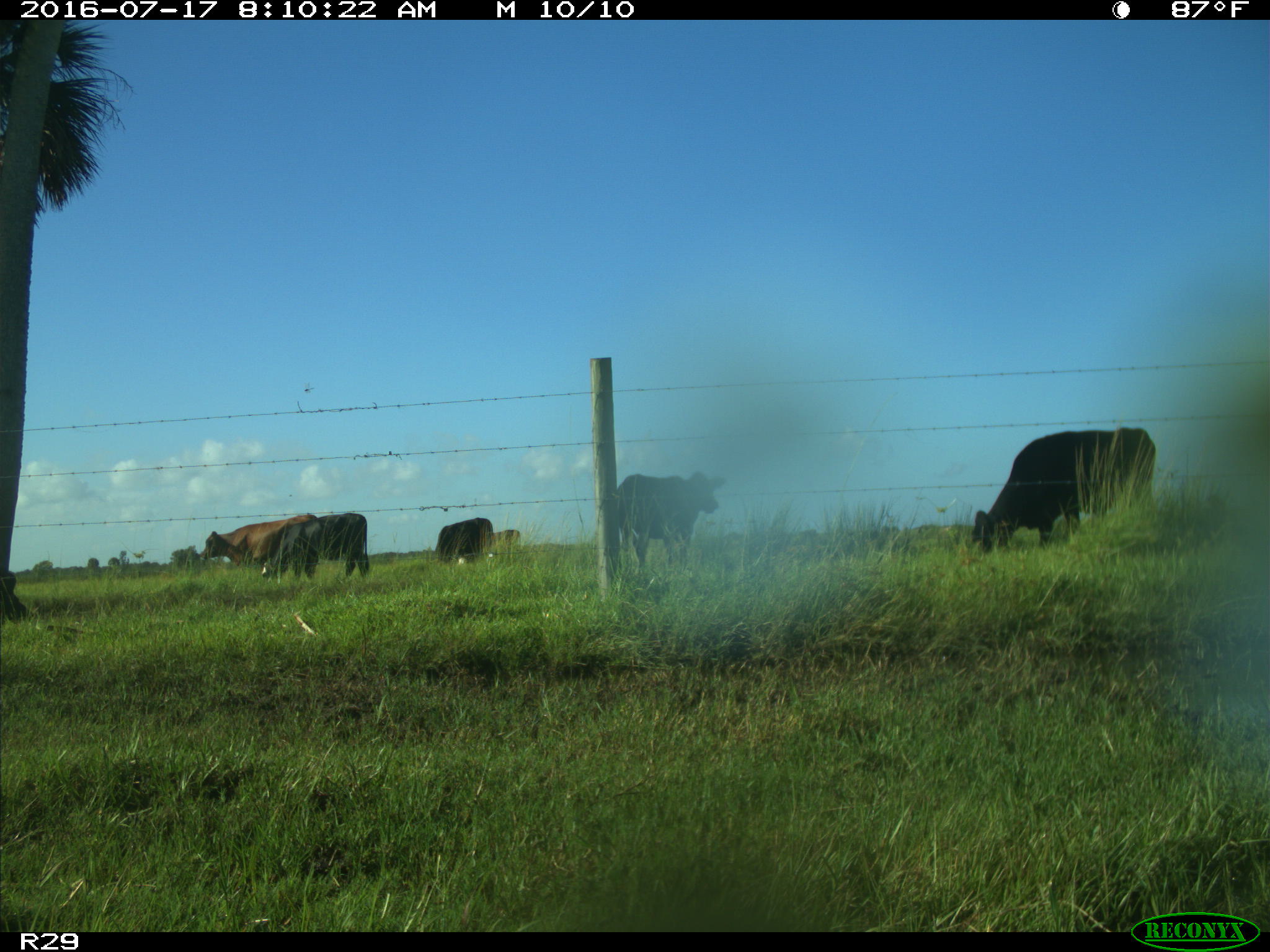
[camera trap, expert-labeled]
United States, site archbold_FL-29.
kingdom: Animalia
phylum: Chordata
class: Mammalia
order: Artiodactyla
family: Bovidae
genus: Bos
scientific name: Bos taurus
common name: domestic cow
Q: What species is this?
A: Bos taurus (domestic cow).